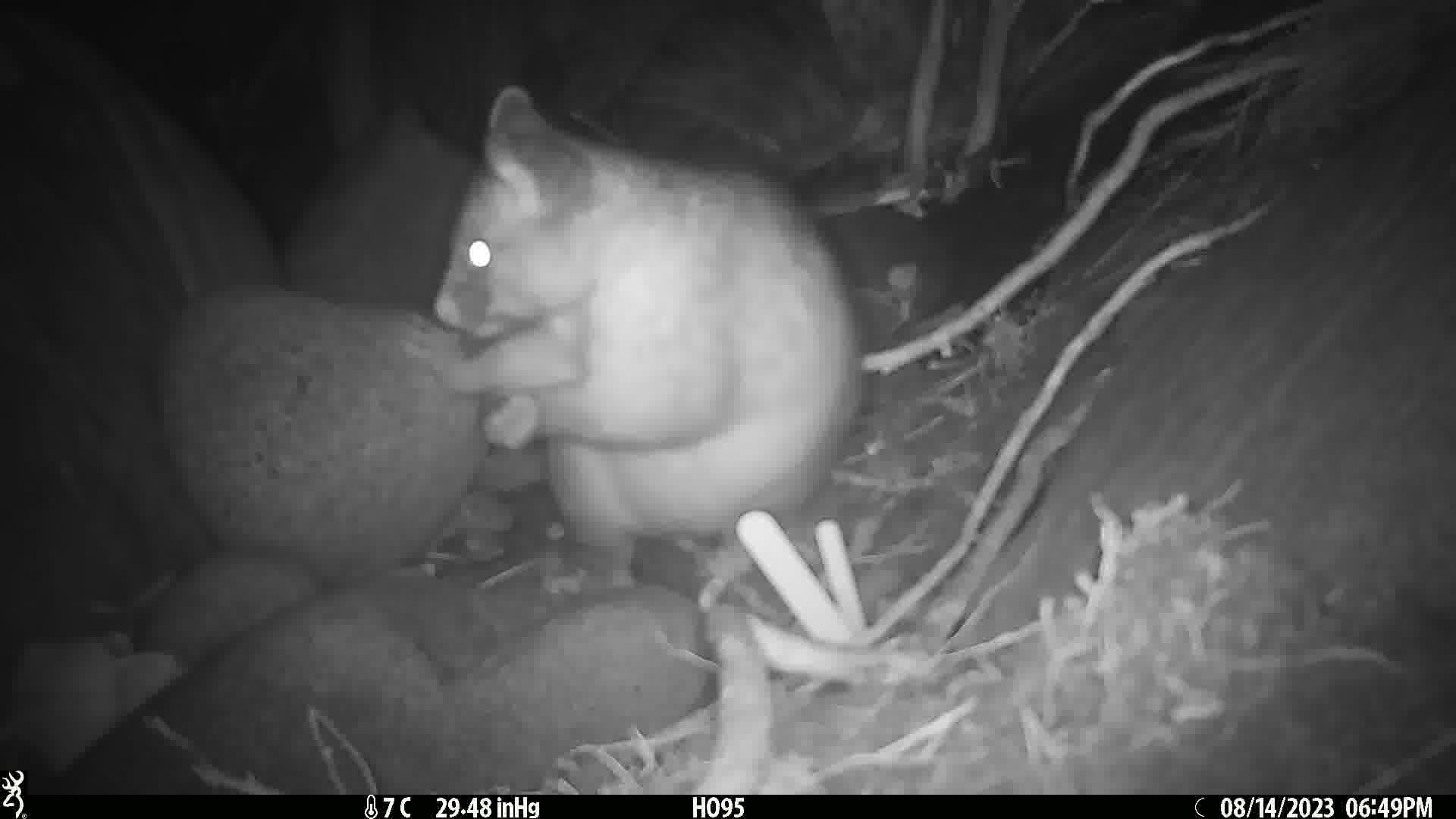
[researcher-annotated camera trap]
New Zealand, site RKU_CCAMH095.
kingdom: Animalia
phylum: Chordata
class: Mammalia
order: Diprotodontia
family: Phalangeridae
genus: Trichosurus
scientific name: Trichosurus vulpecula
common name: common brushtail possum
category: possum